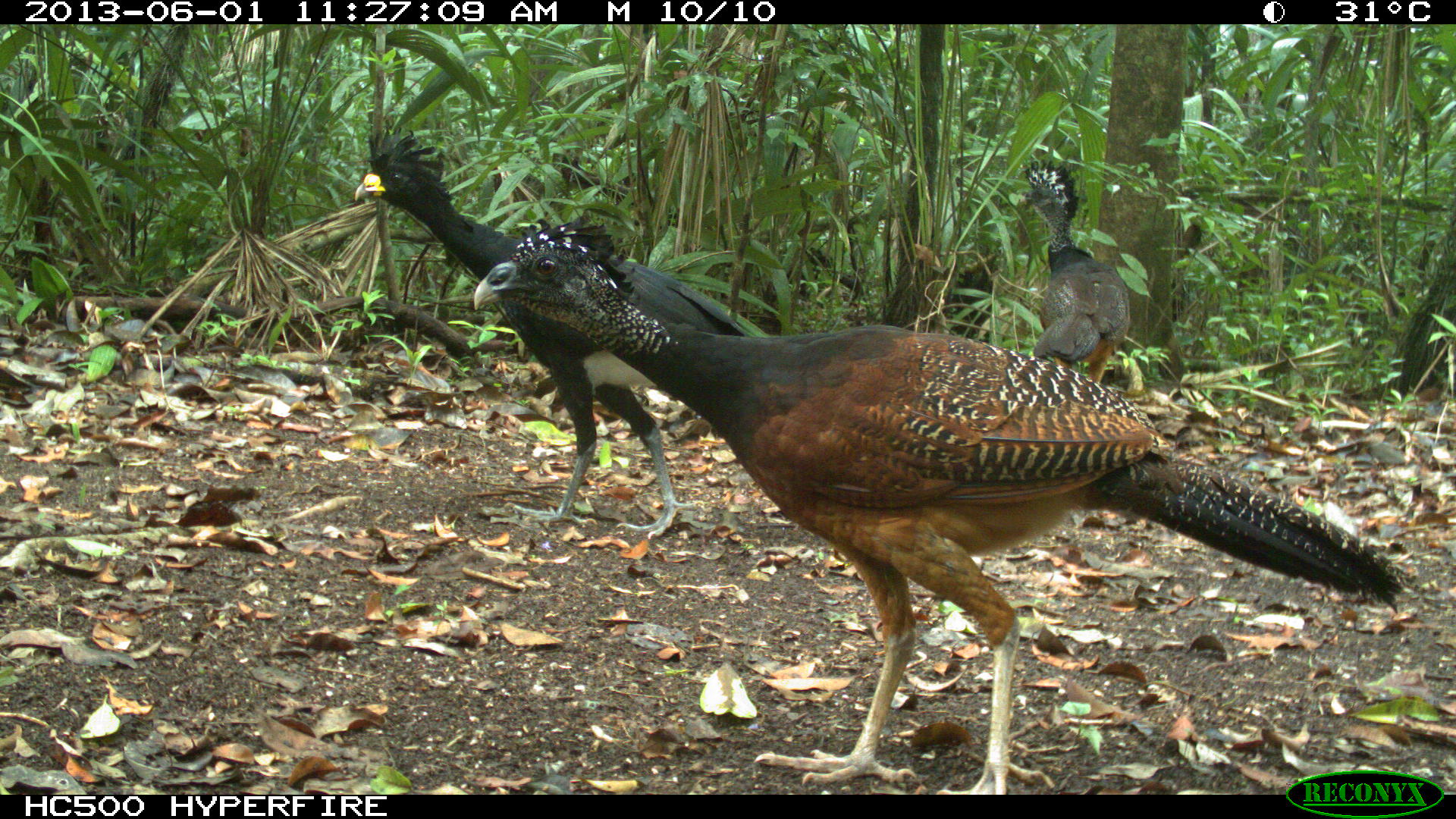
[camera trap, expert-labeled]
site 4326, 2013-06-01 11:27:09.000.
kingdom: Animalia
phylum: Chordata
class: Aves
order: Galliformes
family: Cracidae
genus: Crax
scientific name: Crax rubra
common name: great curassow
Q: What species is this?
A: Crax rubra (great curassow).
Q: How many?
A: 3.